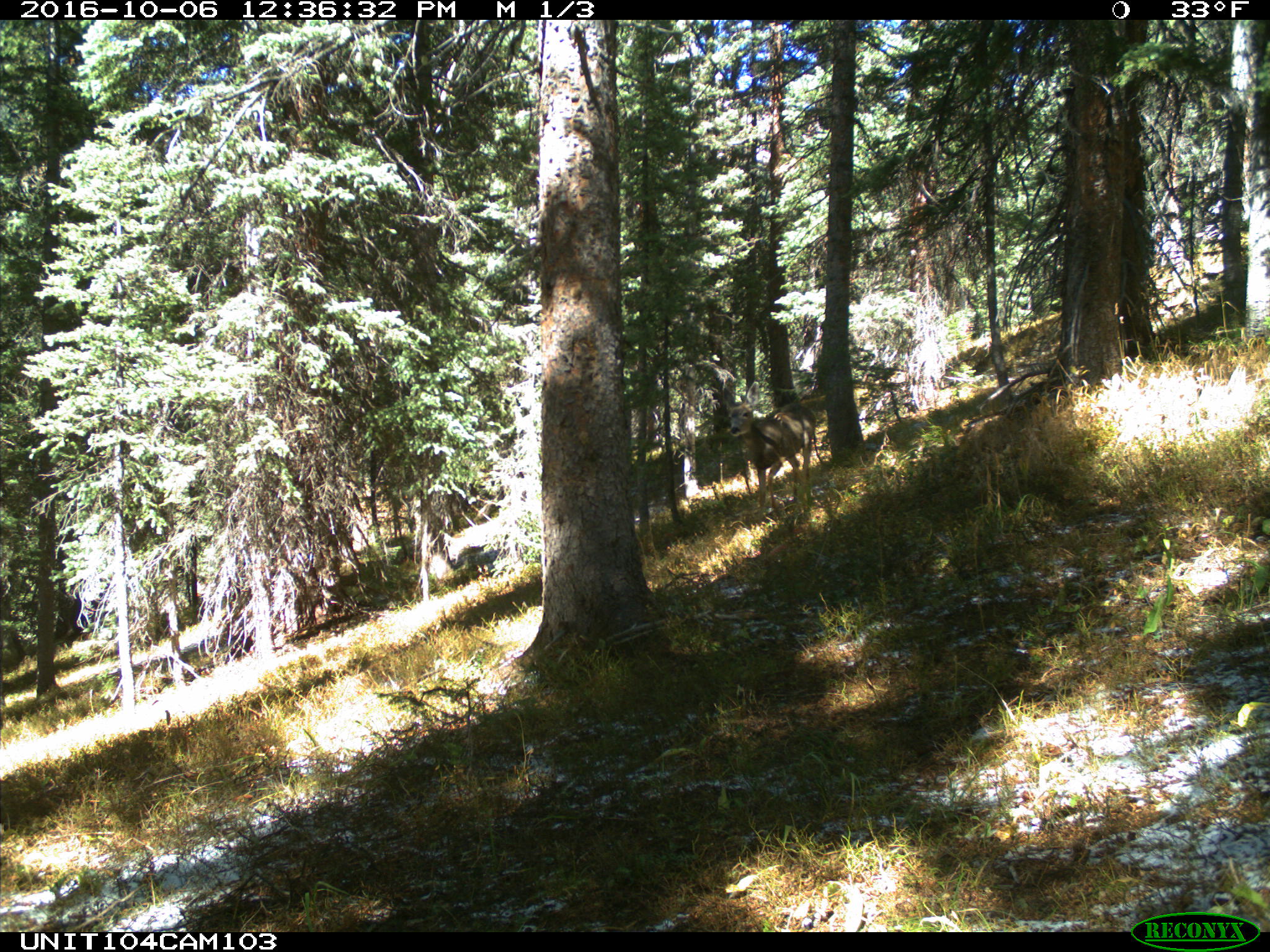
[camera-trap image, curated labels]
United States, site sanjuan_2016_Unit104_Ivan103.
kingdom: Animalia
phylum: Chordata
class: Mammalia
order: Artiodactyla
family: Cervidae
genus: Odocoileus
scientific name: Odocoileus hemionus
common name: mule deer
Odocoileus hemionus (mule deer).